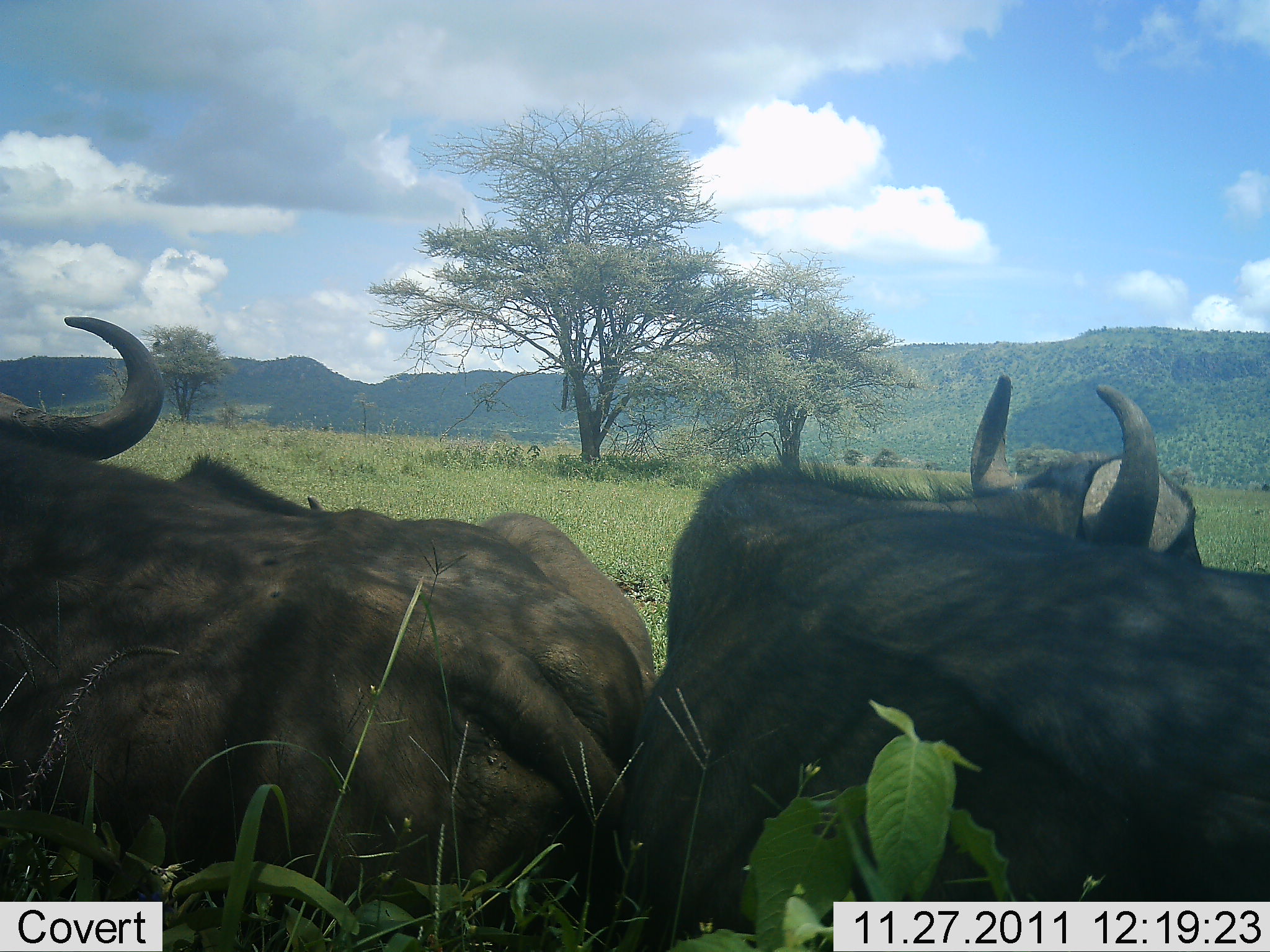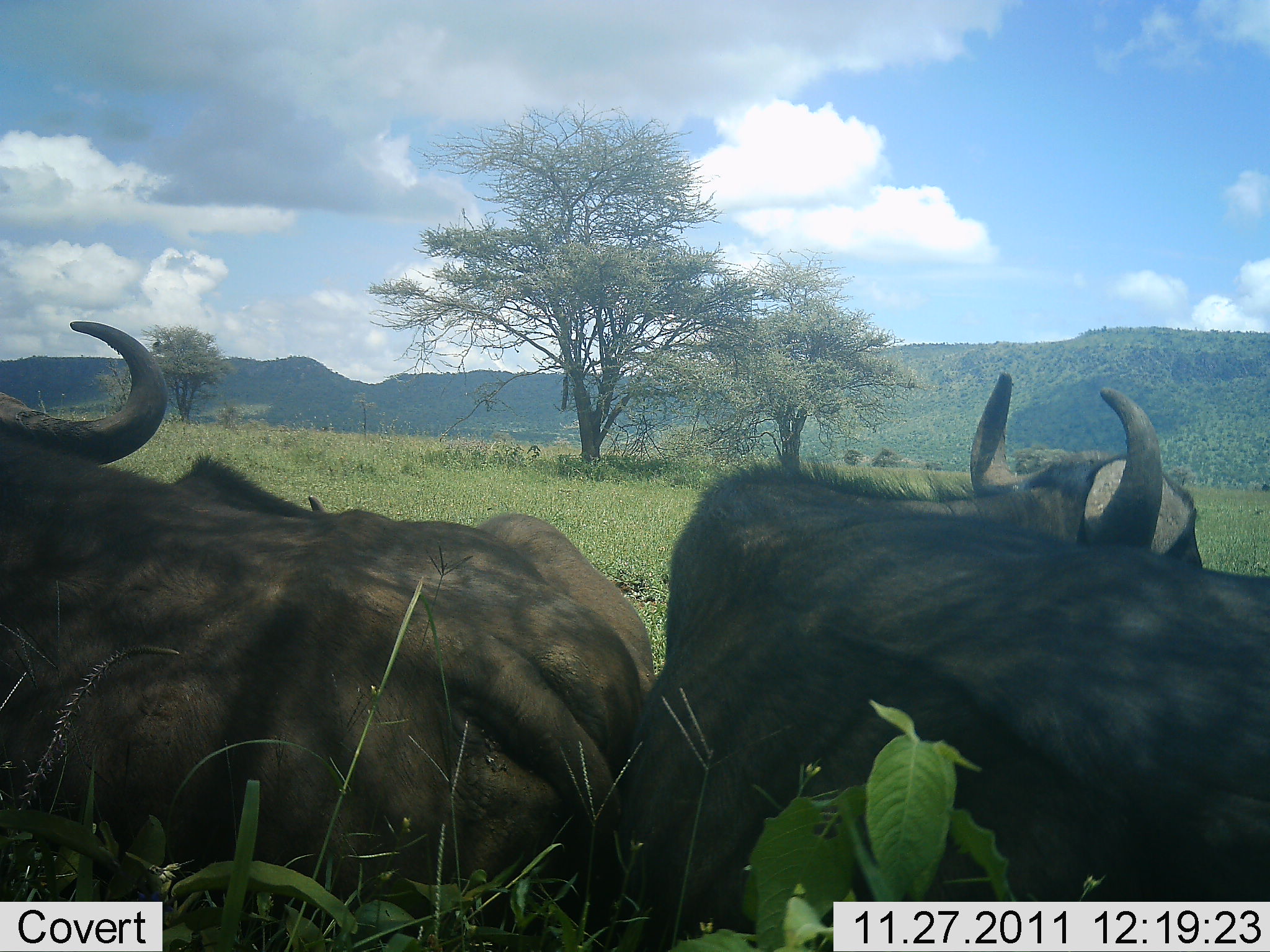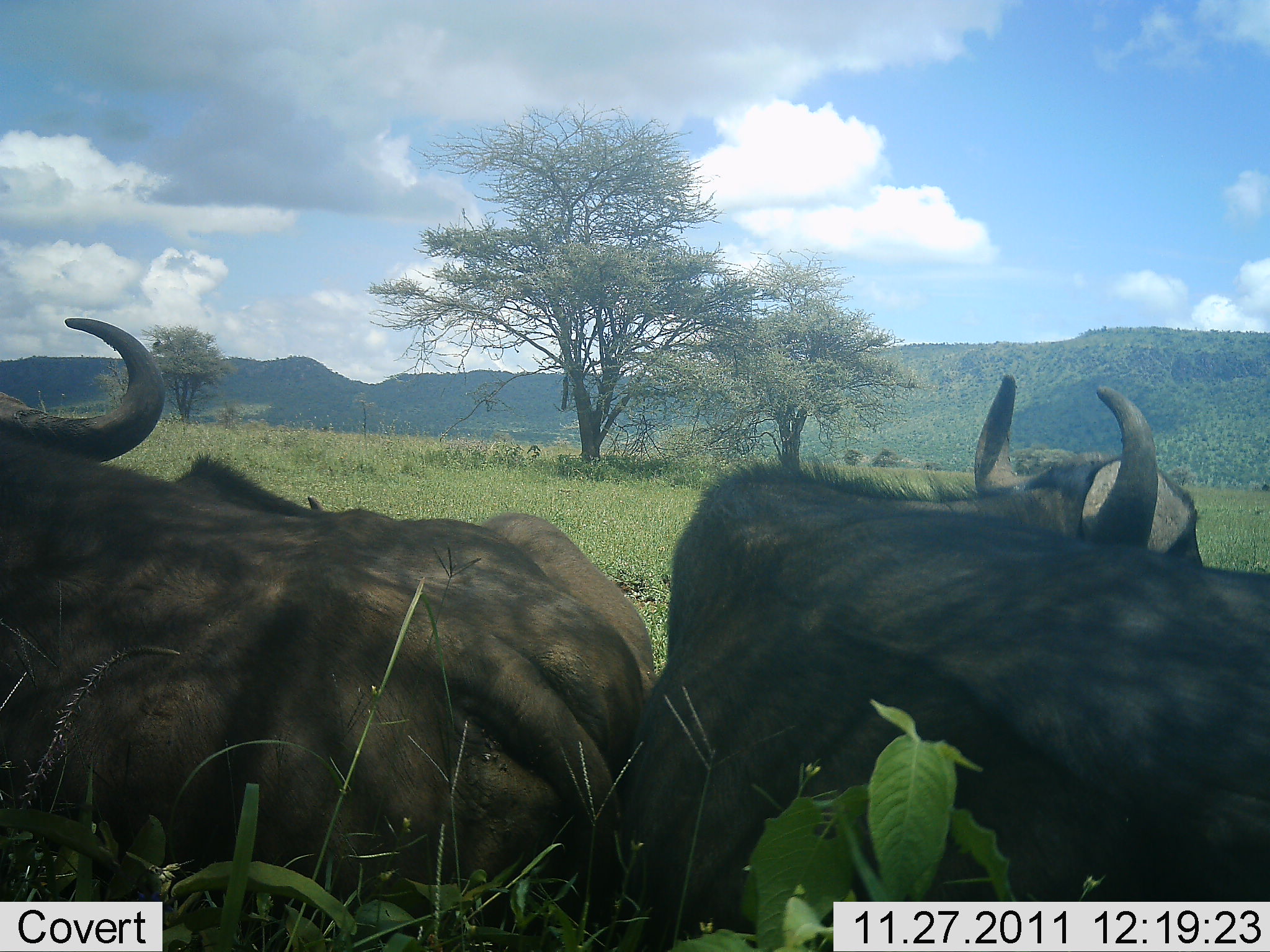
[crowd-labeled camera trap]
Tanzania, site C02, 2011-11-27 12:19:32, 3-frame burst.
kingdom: Animalia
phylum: Chordata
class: Mammalia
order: Artiodactyla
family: Bovidae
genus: Syncerus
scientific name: Syncerus caffer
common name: cape buffalo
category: buffalo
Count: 3.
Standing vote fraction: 0%.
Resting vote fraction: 100%.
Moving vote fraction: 0%.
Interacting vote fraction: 0%.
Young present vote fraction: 4%.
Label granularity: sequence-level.